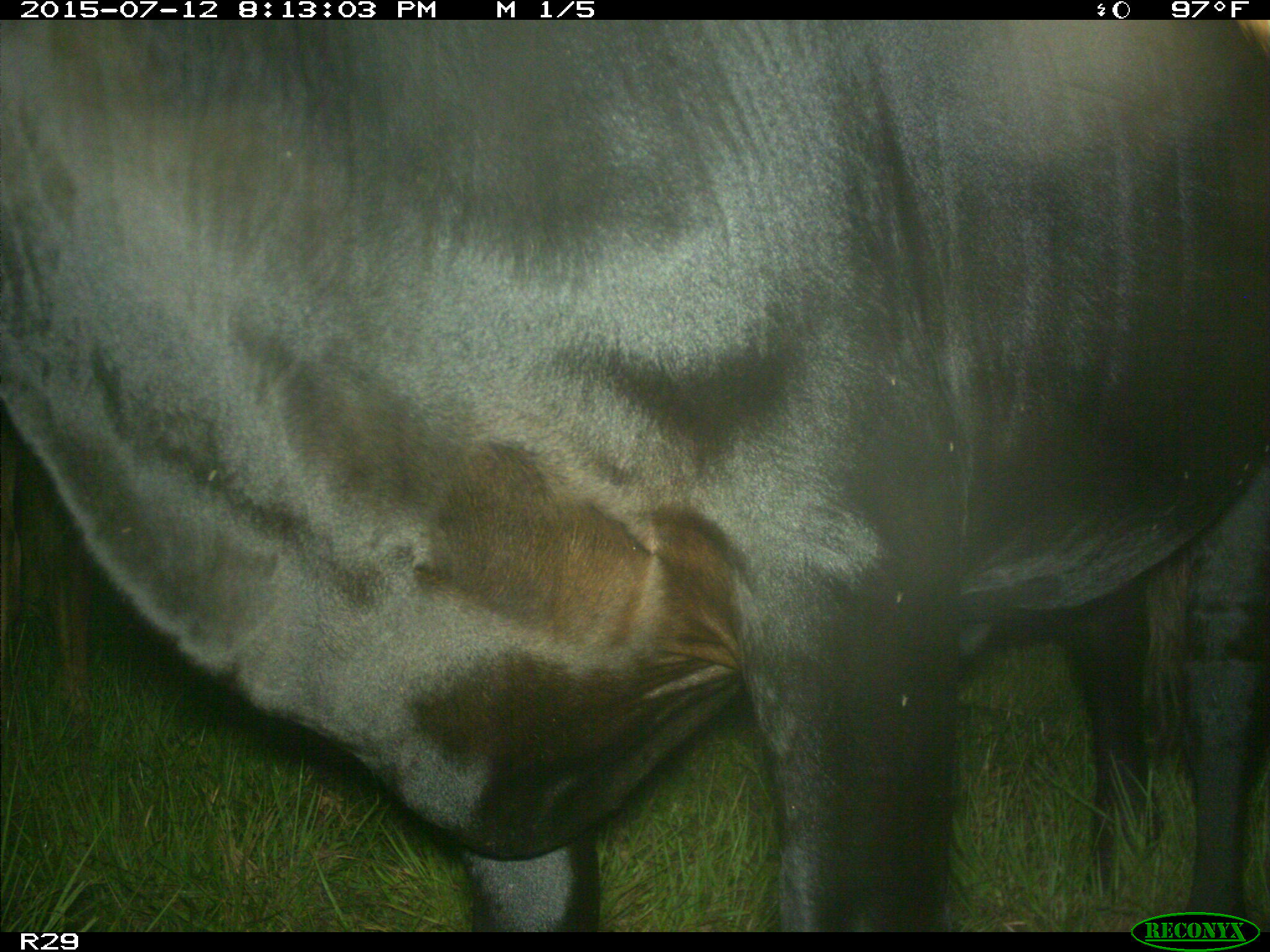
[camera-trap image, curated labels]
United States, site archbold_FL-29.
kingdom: Animalia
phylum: Chordata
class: Mammalia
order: Artiodactyla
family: Bovidae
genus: Bos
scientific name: Bos taurus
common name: domestic cow